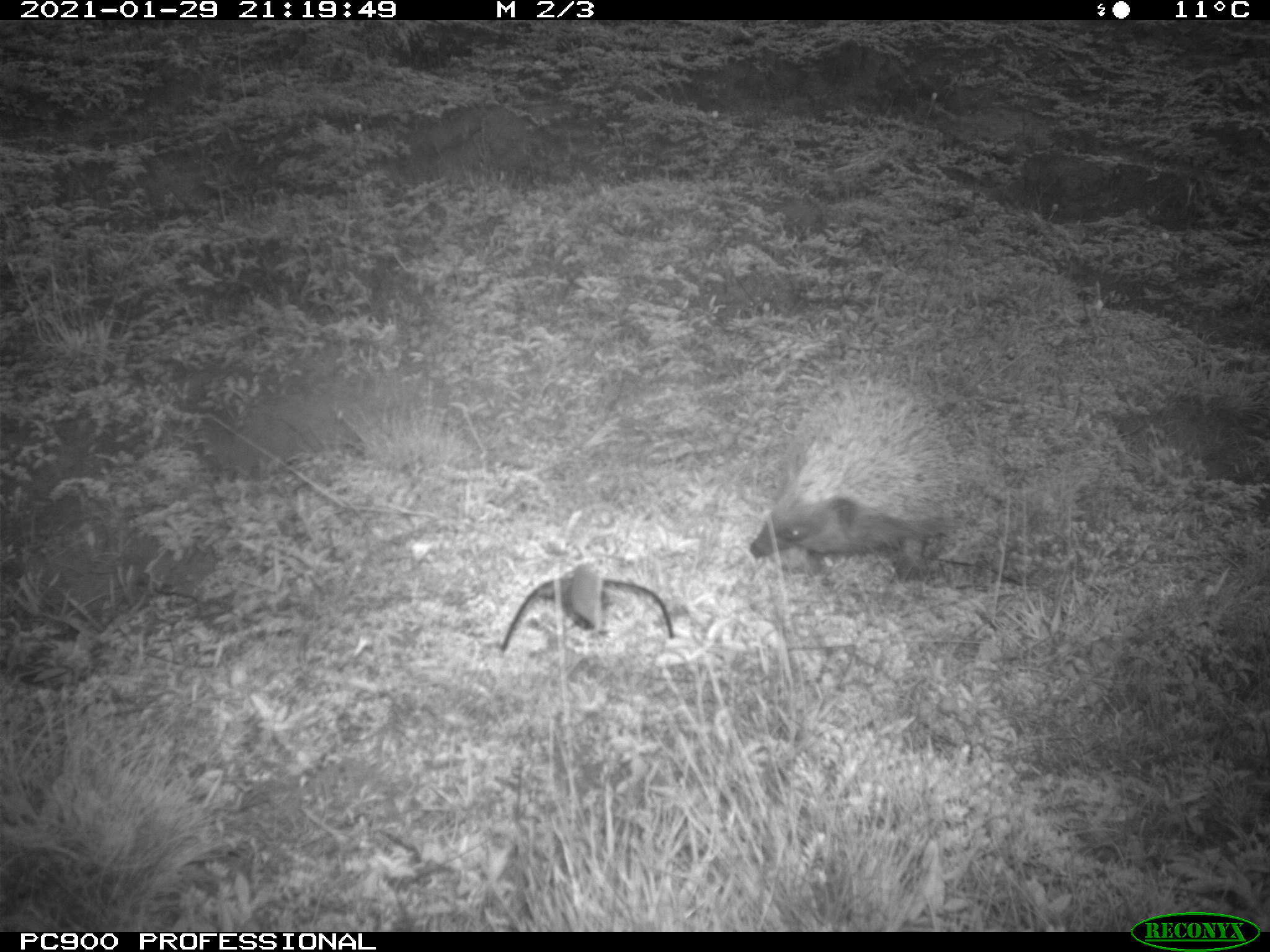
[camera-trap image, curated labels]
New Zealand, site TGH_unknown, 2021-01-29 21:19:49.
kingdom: Animalia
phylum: Chordata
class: Mammalia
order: Eulipotyphla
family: Erinaceidae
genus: Erinaceus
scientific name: Erinaceus europaeus europaeus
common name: european hedgehog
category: hedgehog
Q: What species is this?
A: Hedgehog (european hedgehog) (Erinaceus europaeus europaeus).